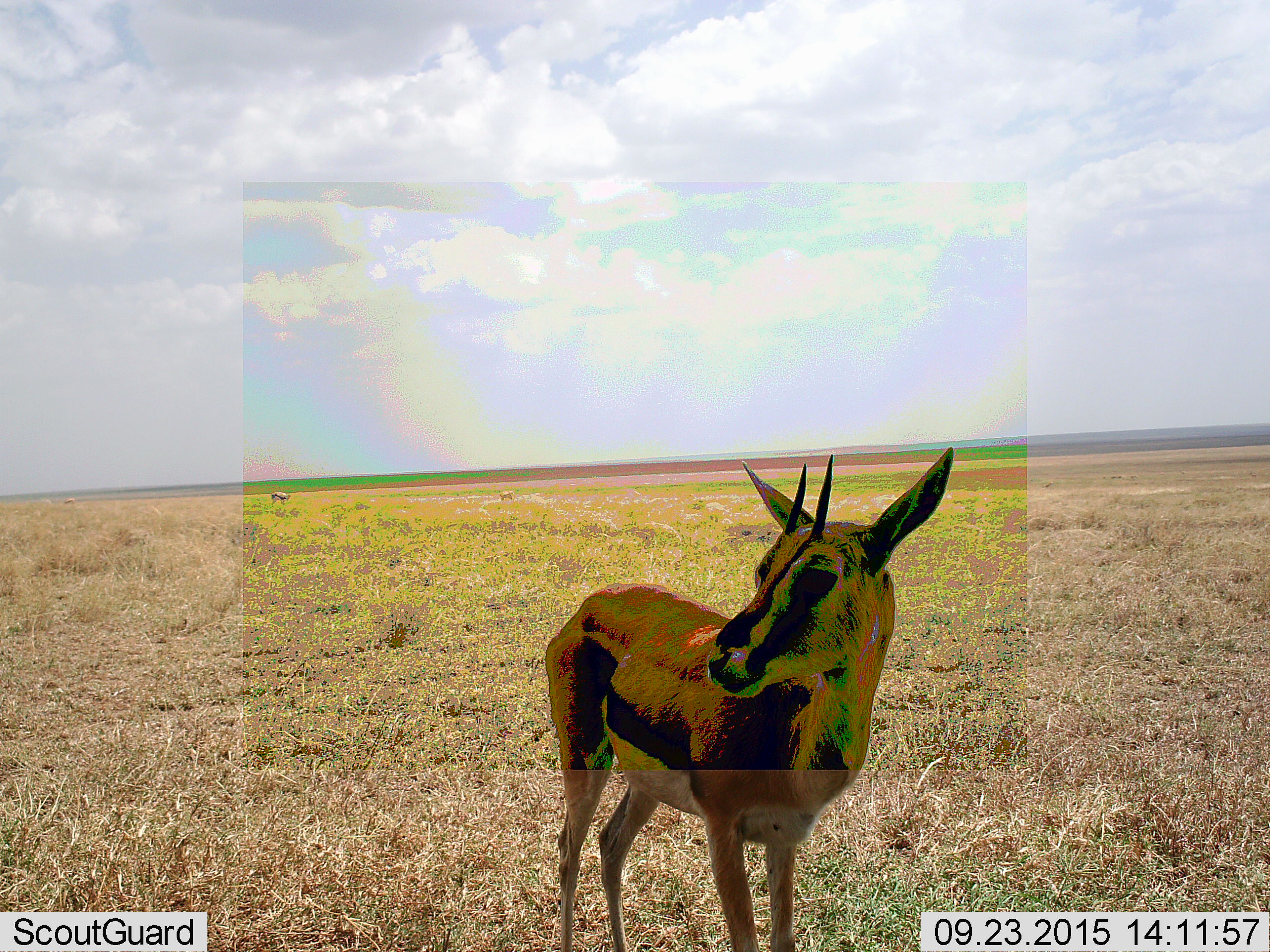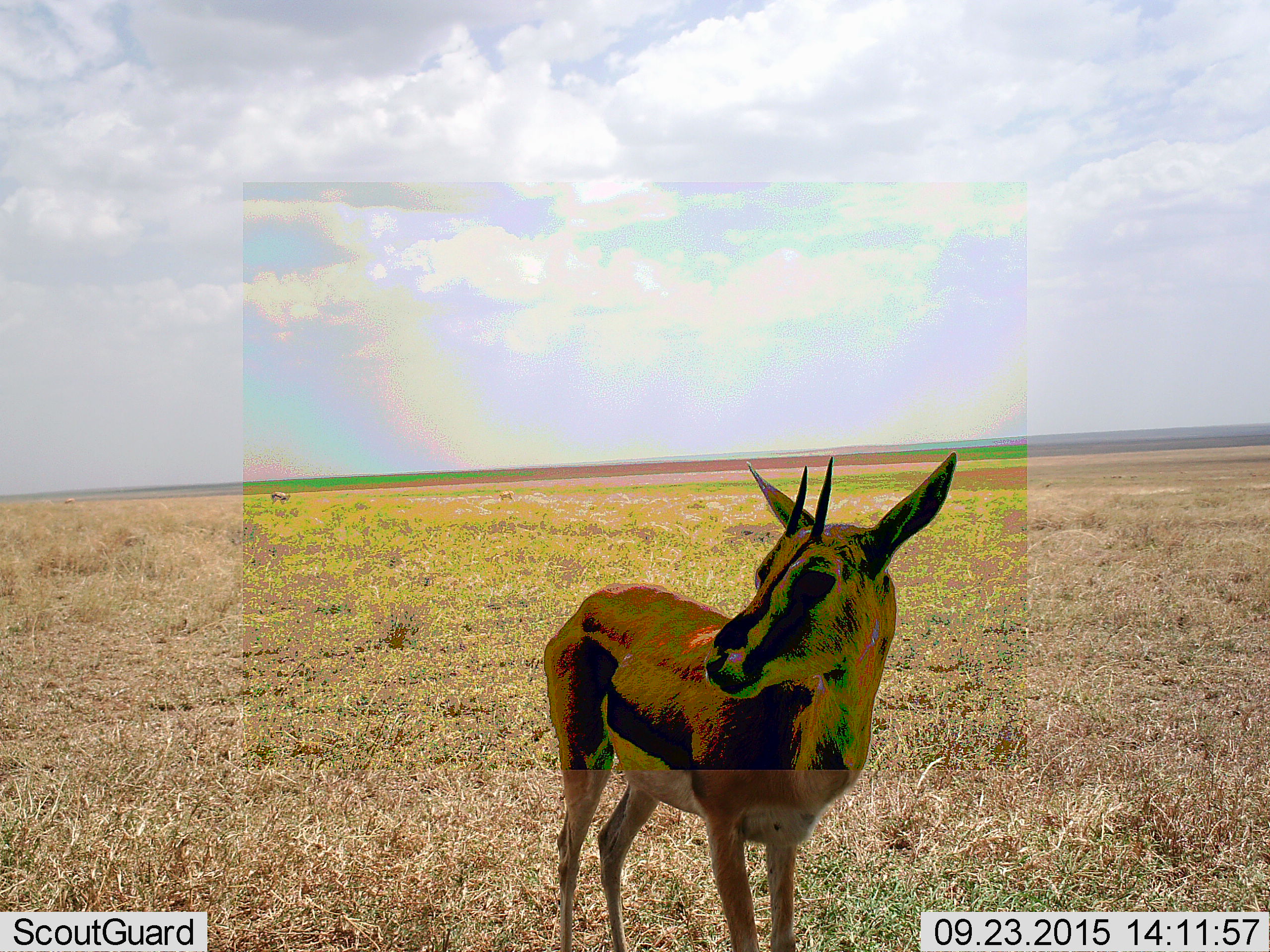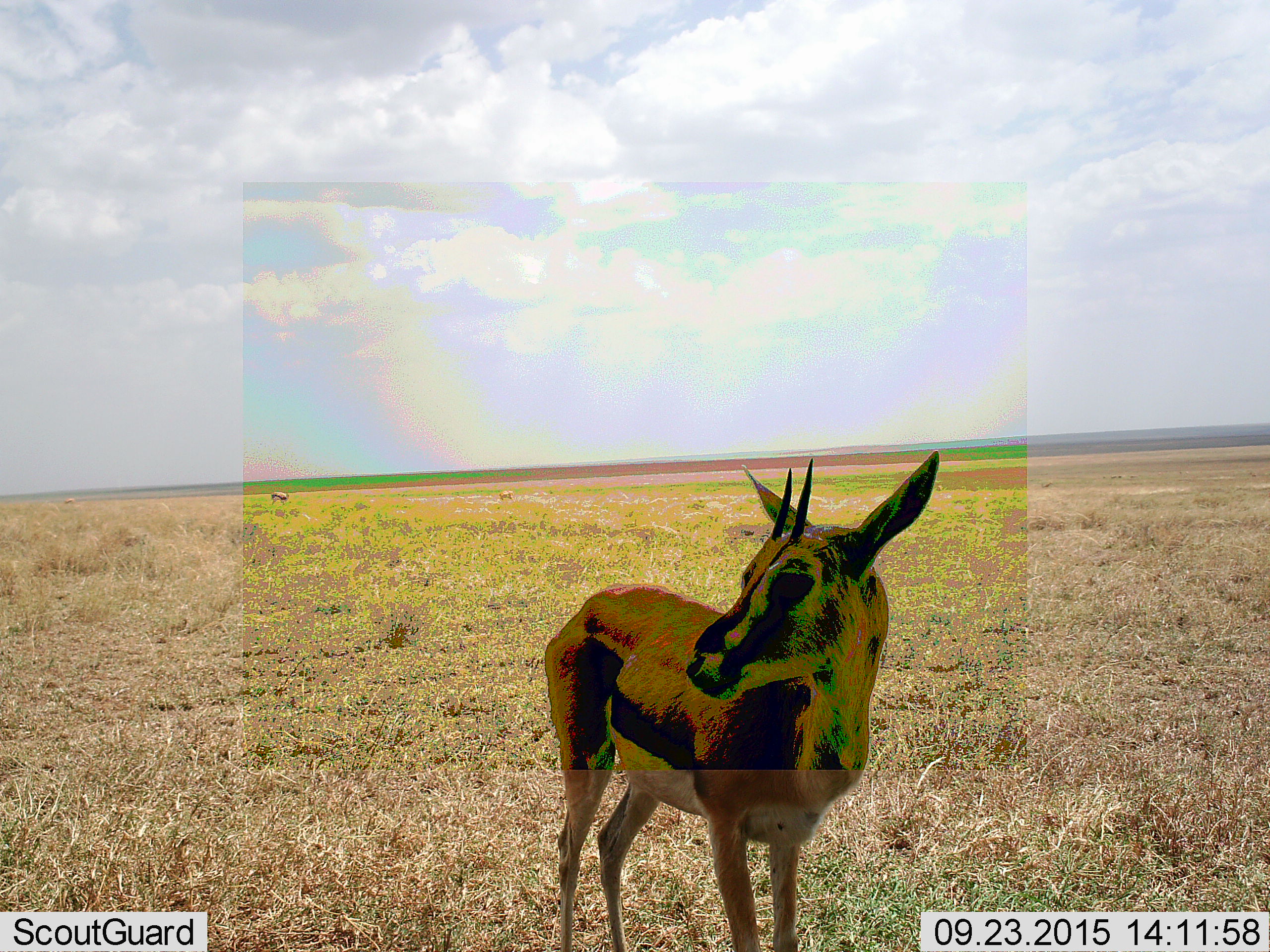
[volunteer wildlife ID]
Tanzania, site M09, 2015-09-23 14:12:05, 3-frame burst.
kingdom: Animalia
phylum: Chordata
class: Mammalia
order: Artiodactyla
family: Bovidae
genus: Eudorcas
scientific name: Eudorcas thomsonii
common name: thomson's gazelle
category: gazellethomsons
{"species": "gazellethomsons (thomson's gazelle) (Eudorcas thomsonii)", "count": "4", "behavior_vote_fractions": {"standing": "100%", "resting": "0%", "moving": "22%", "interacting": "0%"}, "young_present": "0%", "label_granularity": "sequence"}